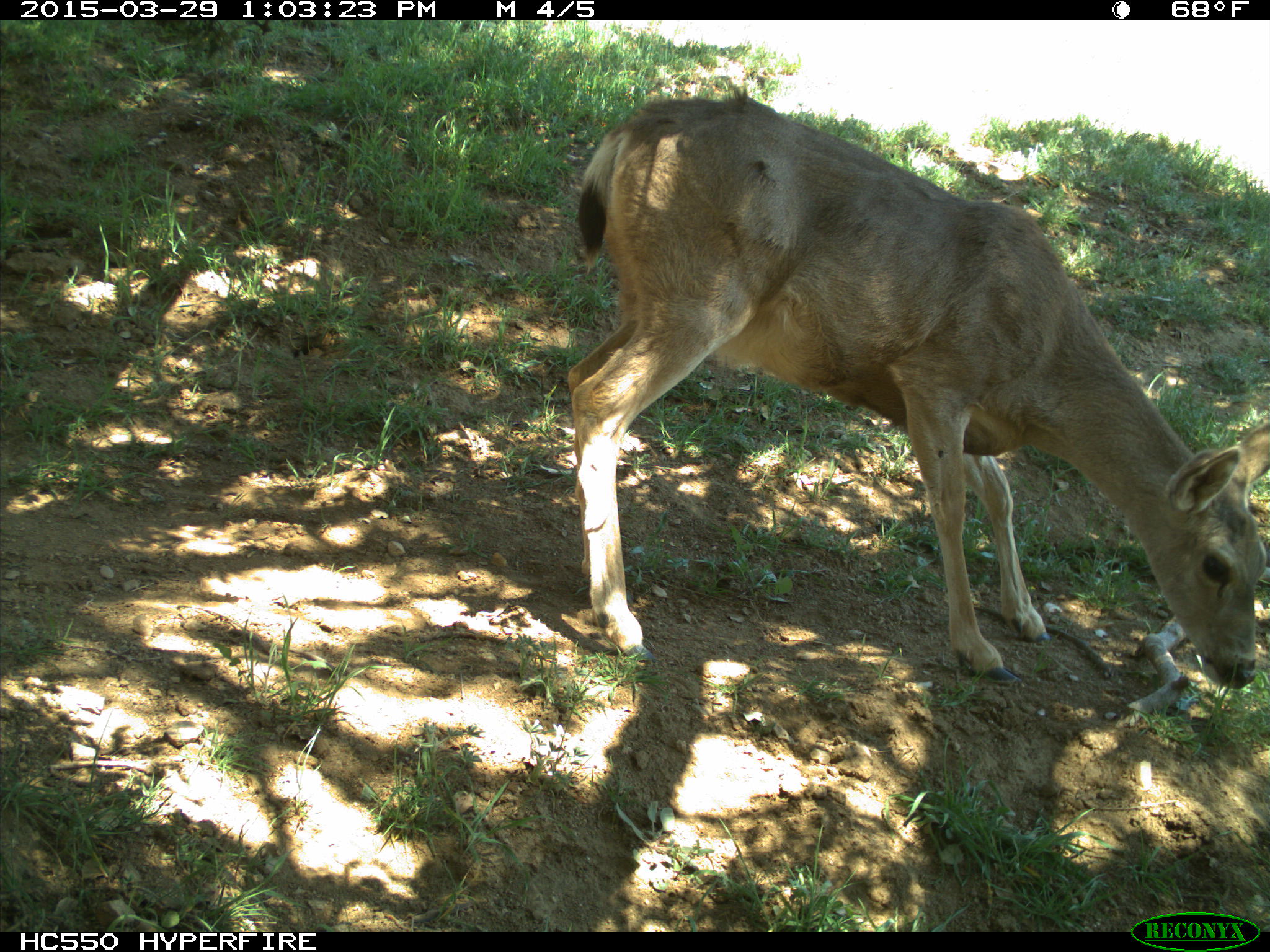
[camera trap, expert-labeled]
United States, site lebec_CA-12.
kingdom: Animalia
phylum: Chordata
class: Mammalia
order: Artiodactyla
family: Cervidae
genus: Odocoileus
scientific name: Odocoileus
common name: deer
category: unidentified deer